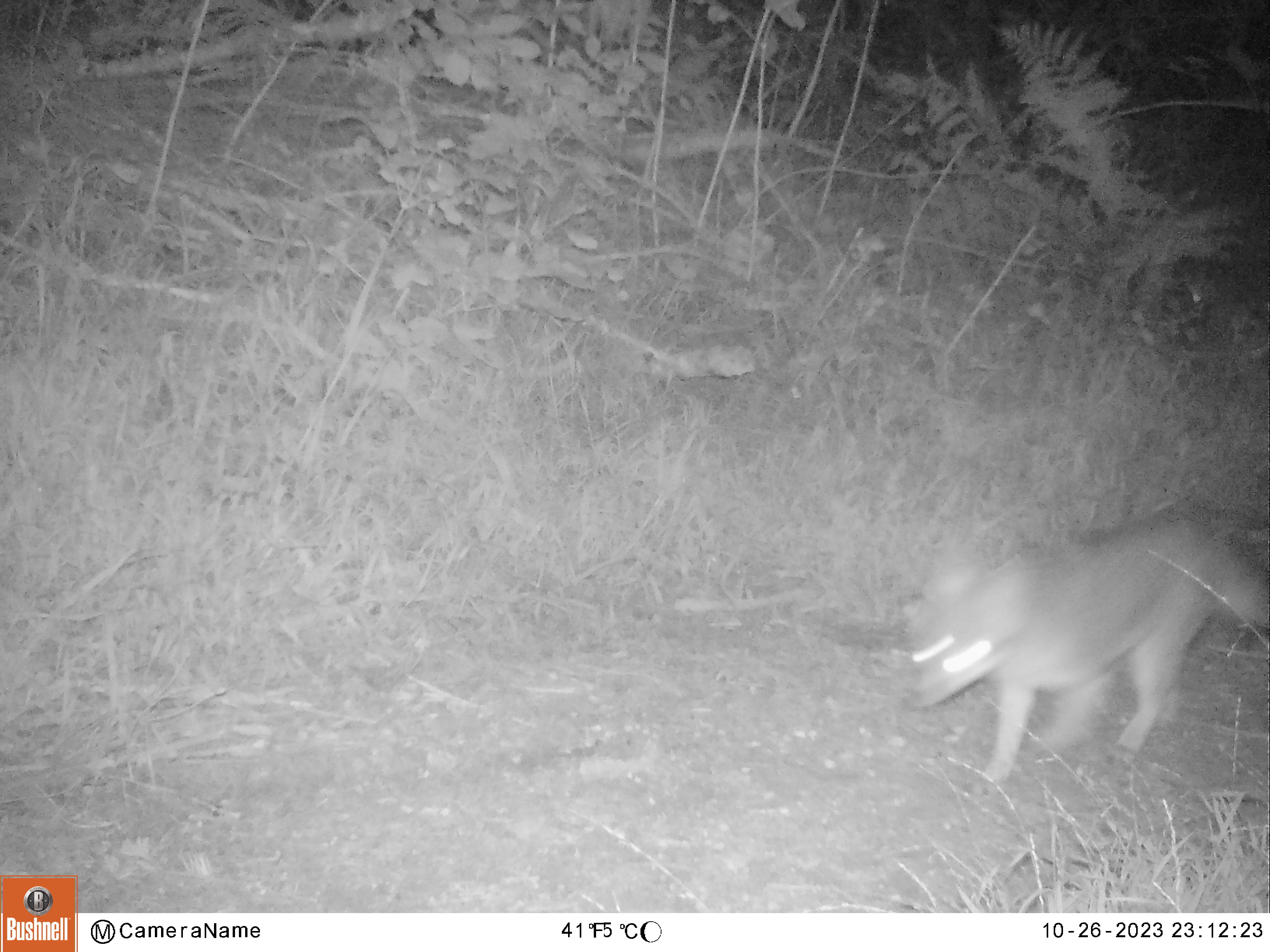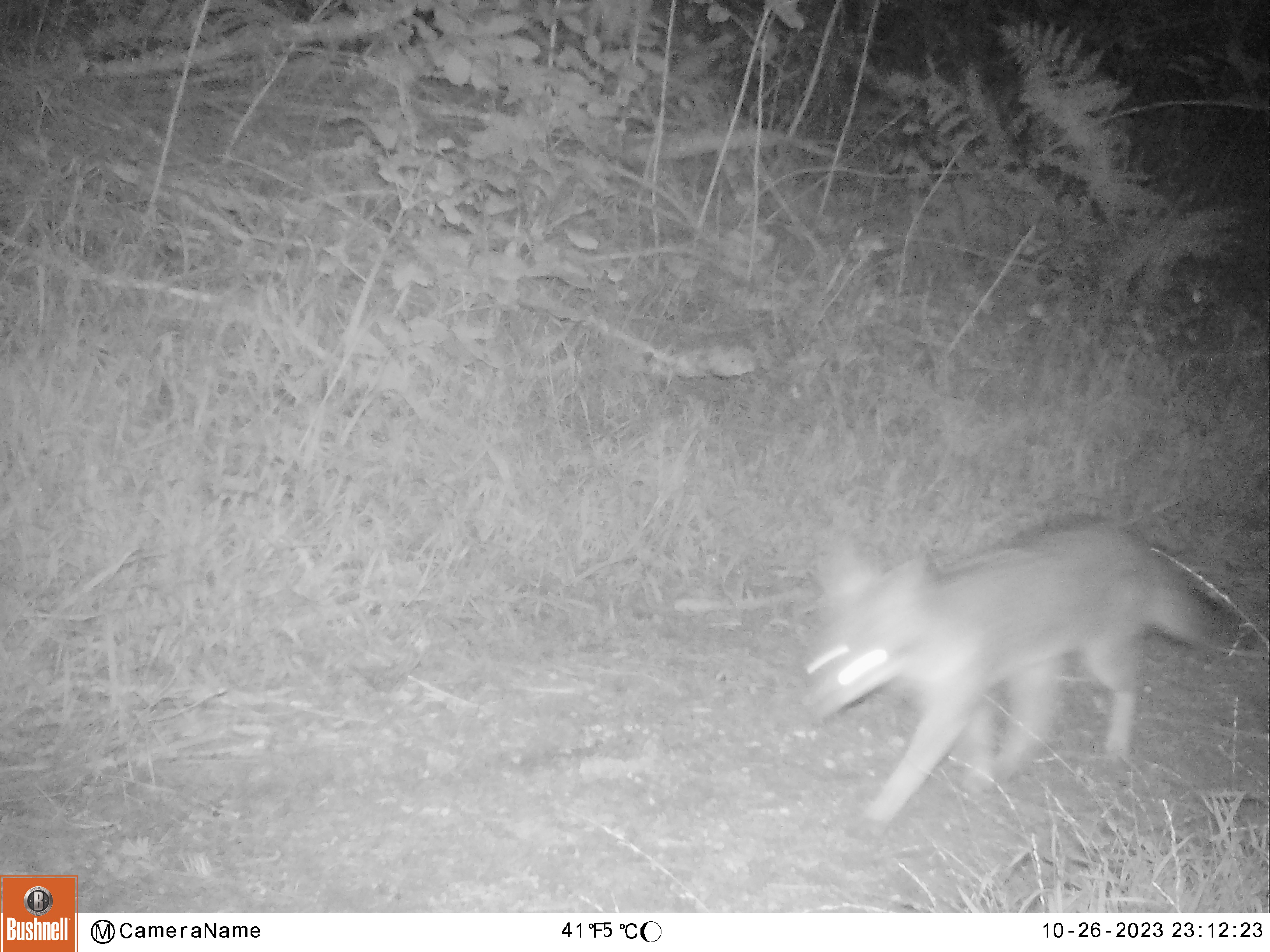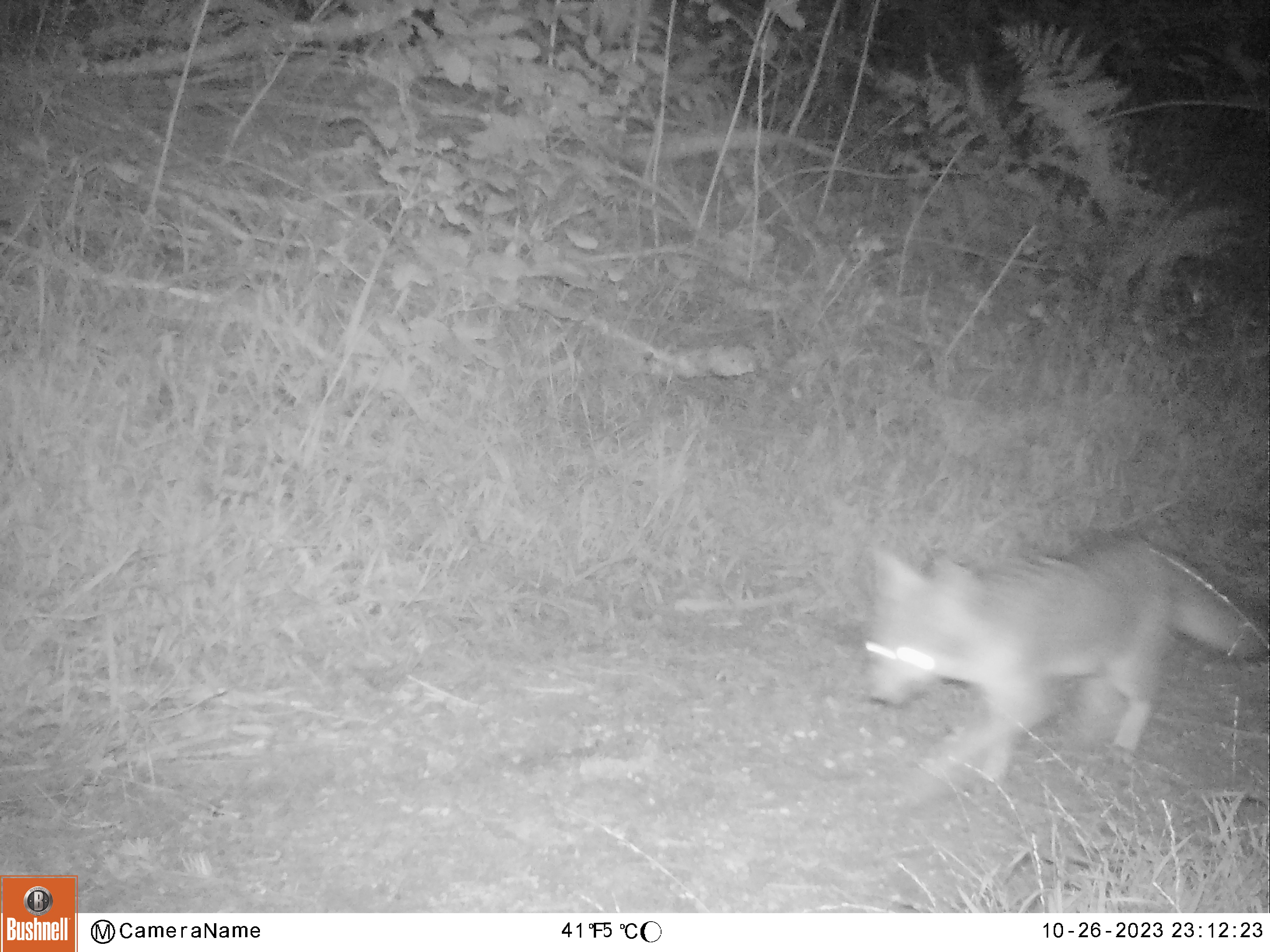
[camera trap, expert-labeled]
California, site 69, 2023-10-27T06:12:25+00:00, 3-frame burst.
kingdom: Animalia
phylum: Chordata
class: Mammalia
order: Carnivora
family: Canidae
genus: Urocyon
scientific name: Urocyon cinereoargenteus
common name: gray fox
Gray fox (Urocyon cinereoargenteus).